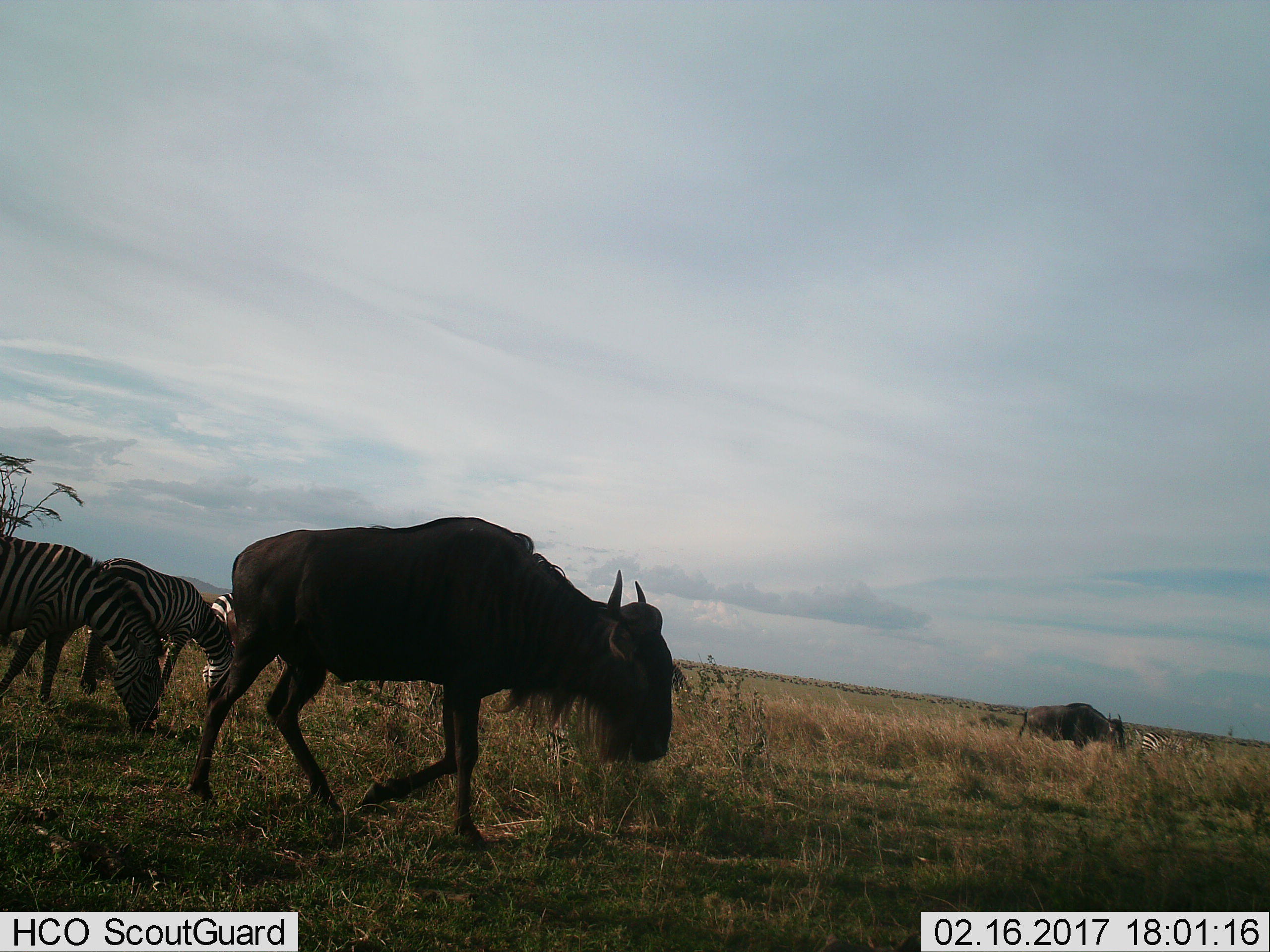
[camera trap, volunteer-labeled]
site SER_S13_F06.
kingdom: Animalia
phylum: Chordata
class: Mammalia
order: Artiodactyla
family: Bovidae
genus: Connochaetes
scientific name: Connochaetes taurinus taurinus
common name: blue wildebeest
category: wildebeestblue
Wildebeestblue (blue wildebeest) (Connochaetes taurinus taurinus), count 2. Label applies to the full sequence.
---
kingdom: Animalia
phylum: Chordata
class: Mammalia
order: Perissodactyla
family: Equidae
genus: Equus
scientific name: Equus quagga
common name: plains zebra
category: zebraplains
Zebraplains (plains zebra) (Equus quagga), count 4. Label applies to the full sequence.